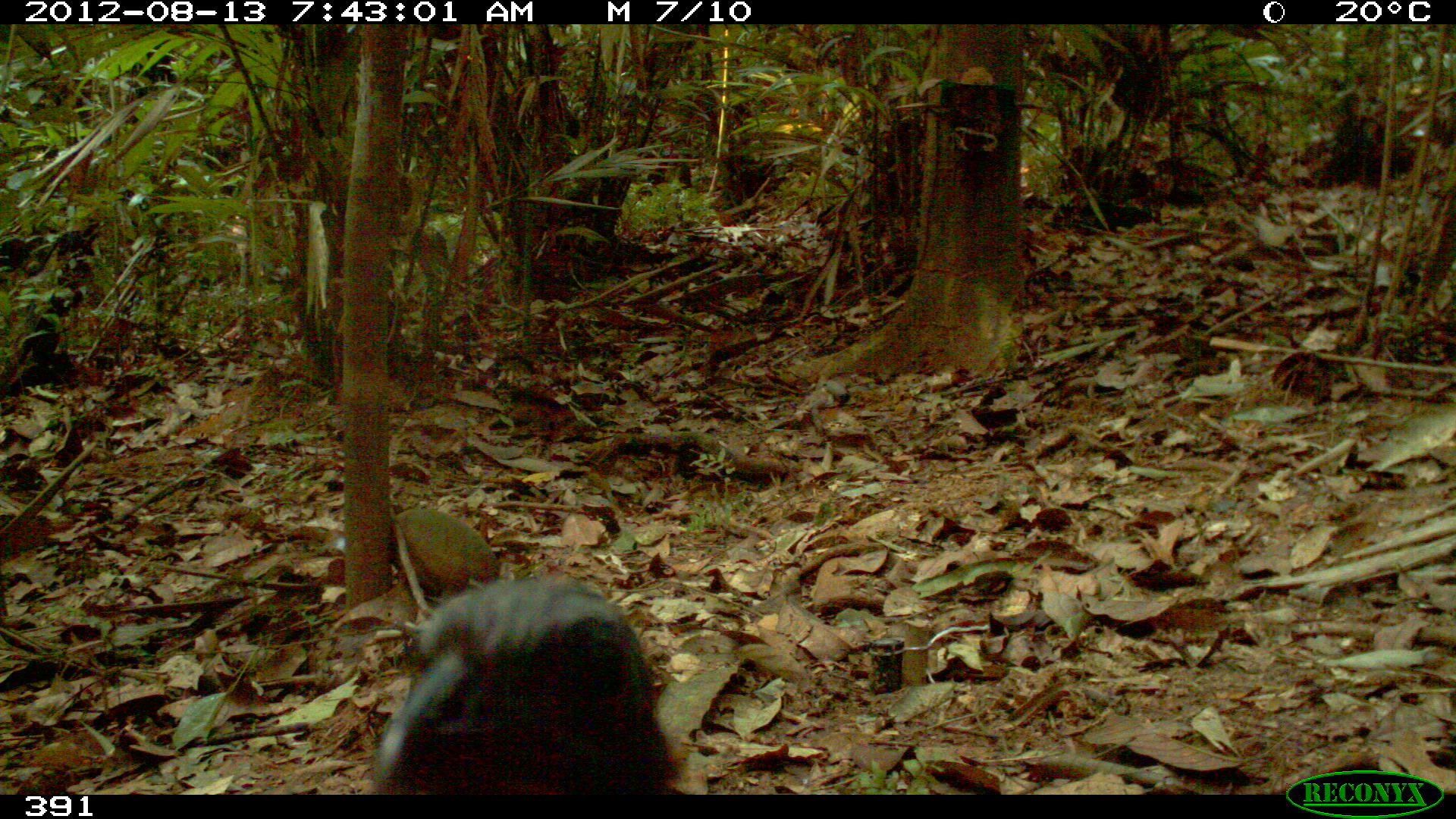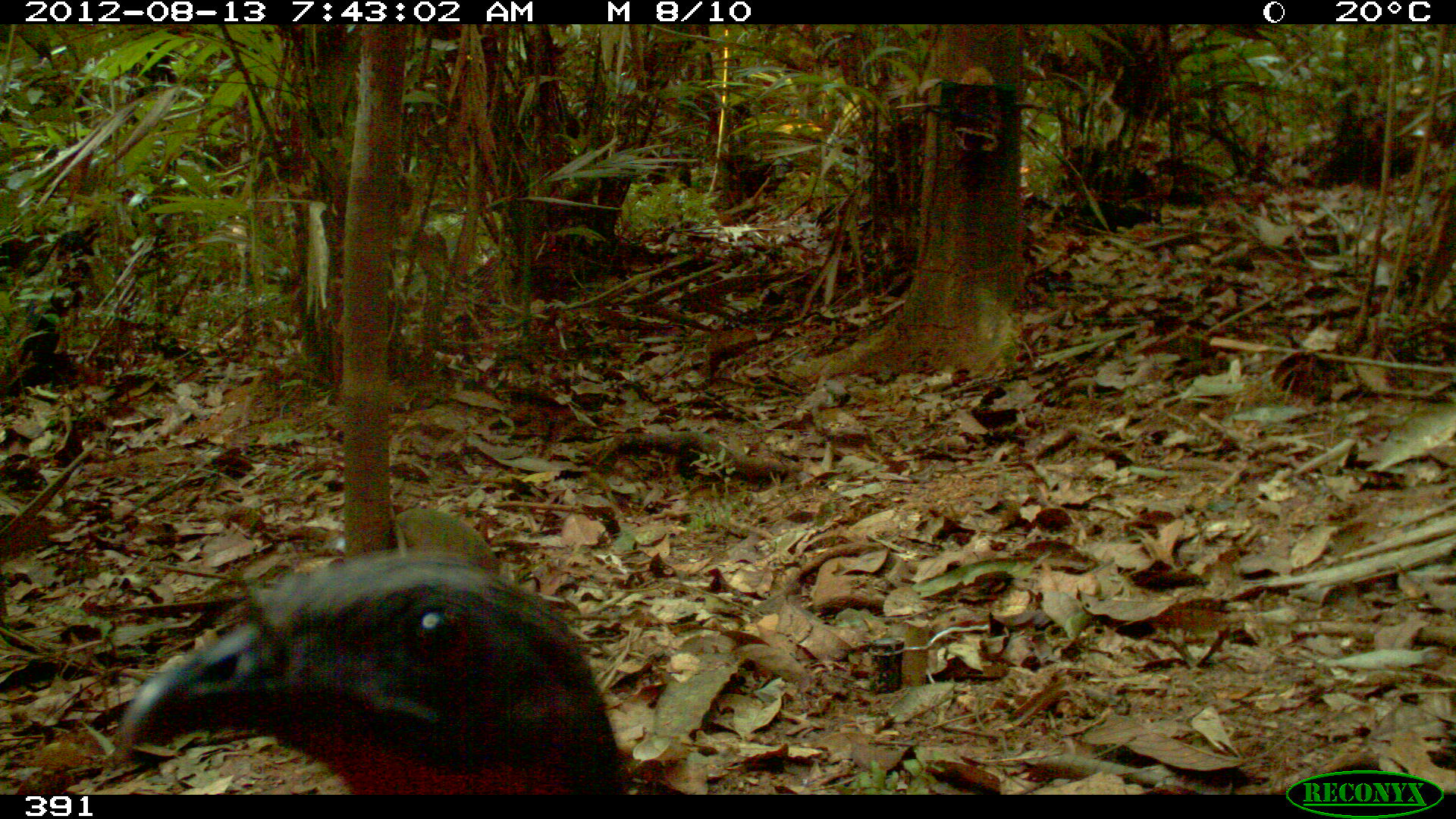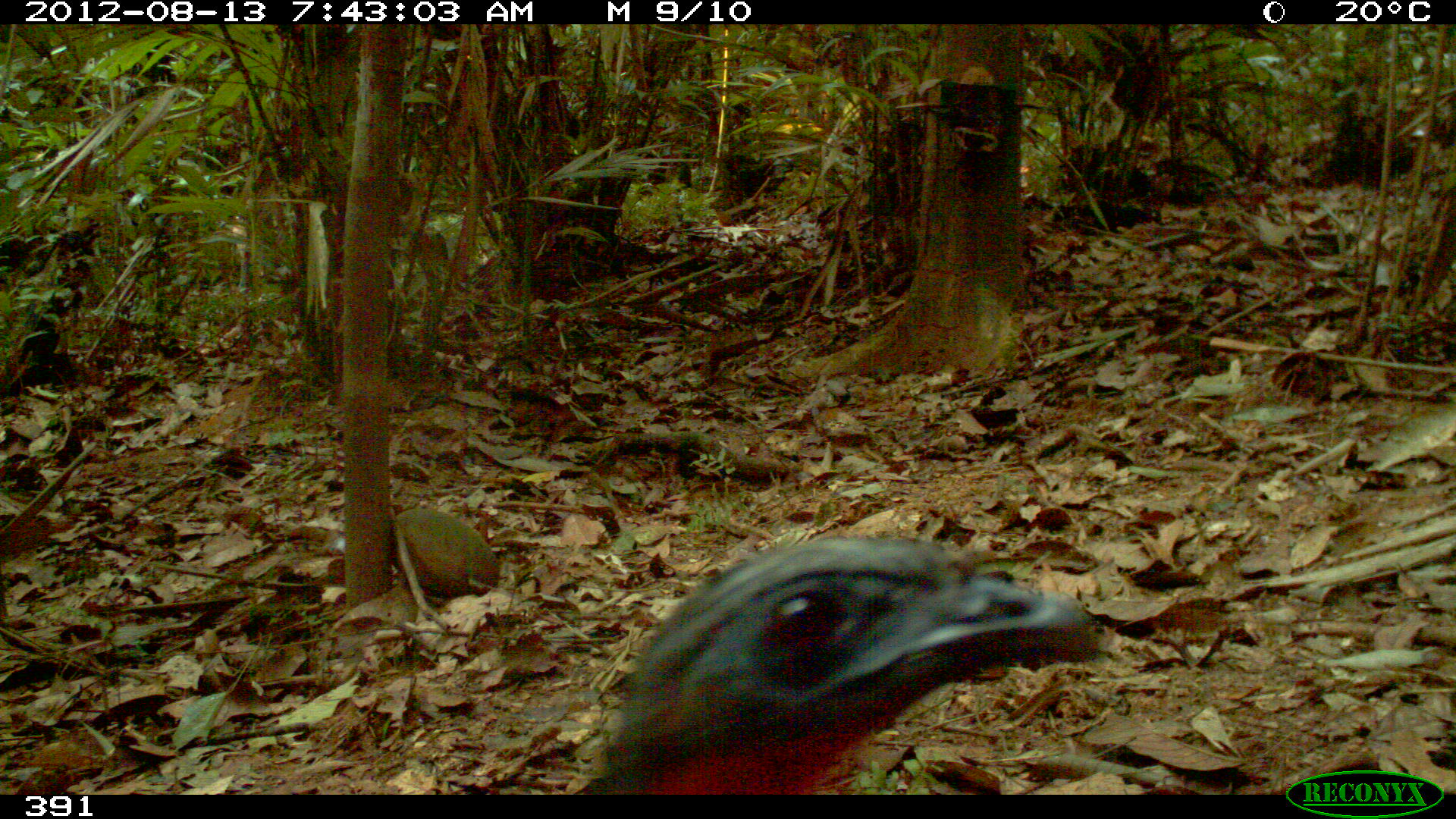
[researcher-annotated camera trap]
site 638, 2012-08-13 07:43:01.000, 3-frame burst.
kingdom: Animalia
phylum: Chordata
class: Aves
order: Galliformes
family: Cracidae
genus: Penelope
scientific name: Penelope jacquacu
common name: spix's guan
Penelope jacquacu (spix's guan).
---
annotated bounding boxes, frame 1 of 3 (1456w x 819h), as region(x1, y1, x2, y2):
penelope jacquacu: region(366, 571, 680, 794)